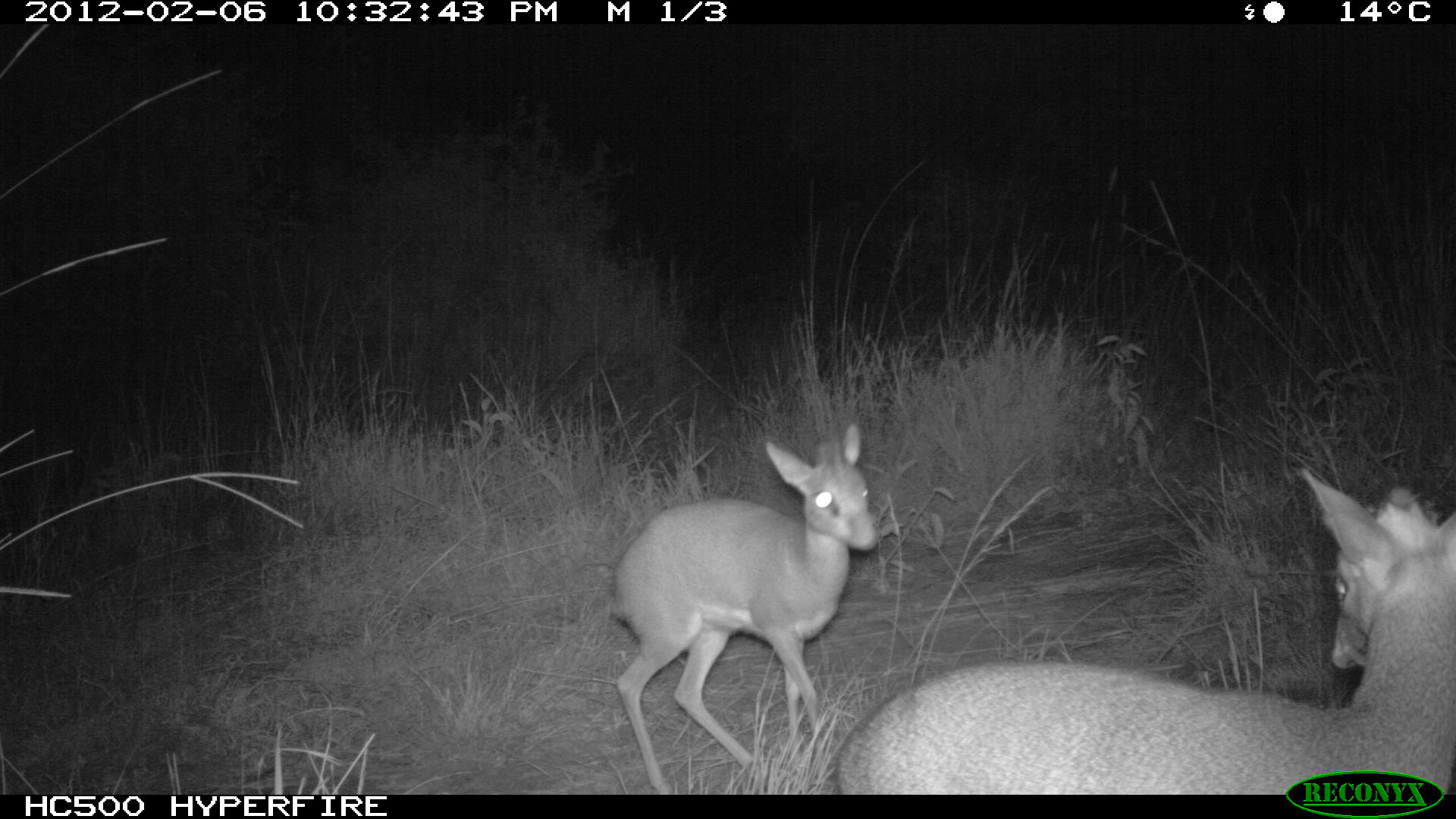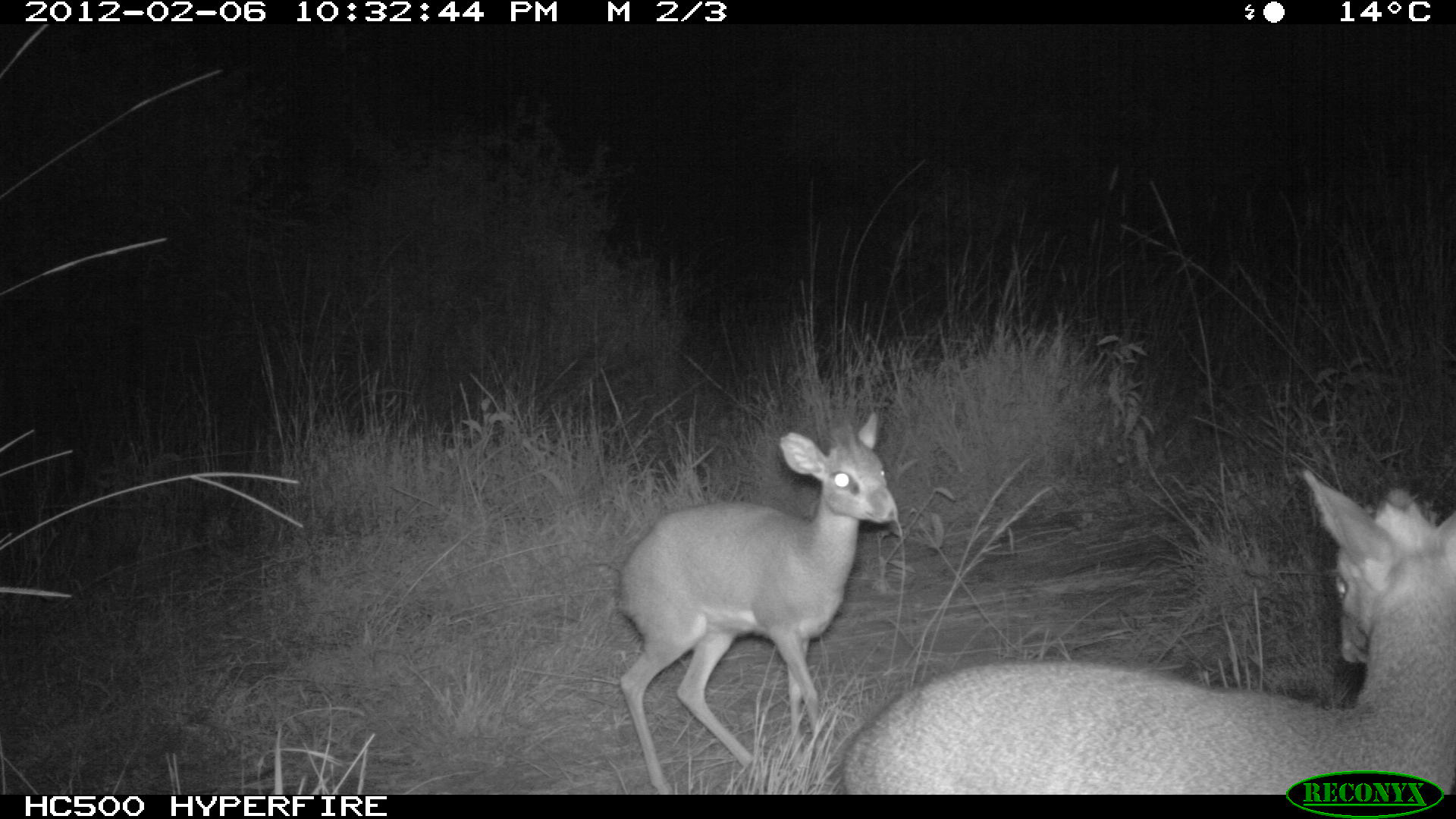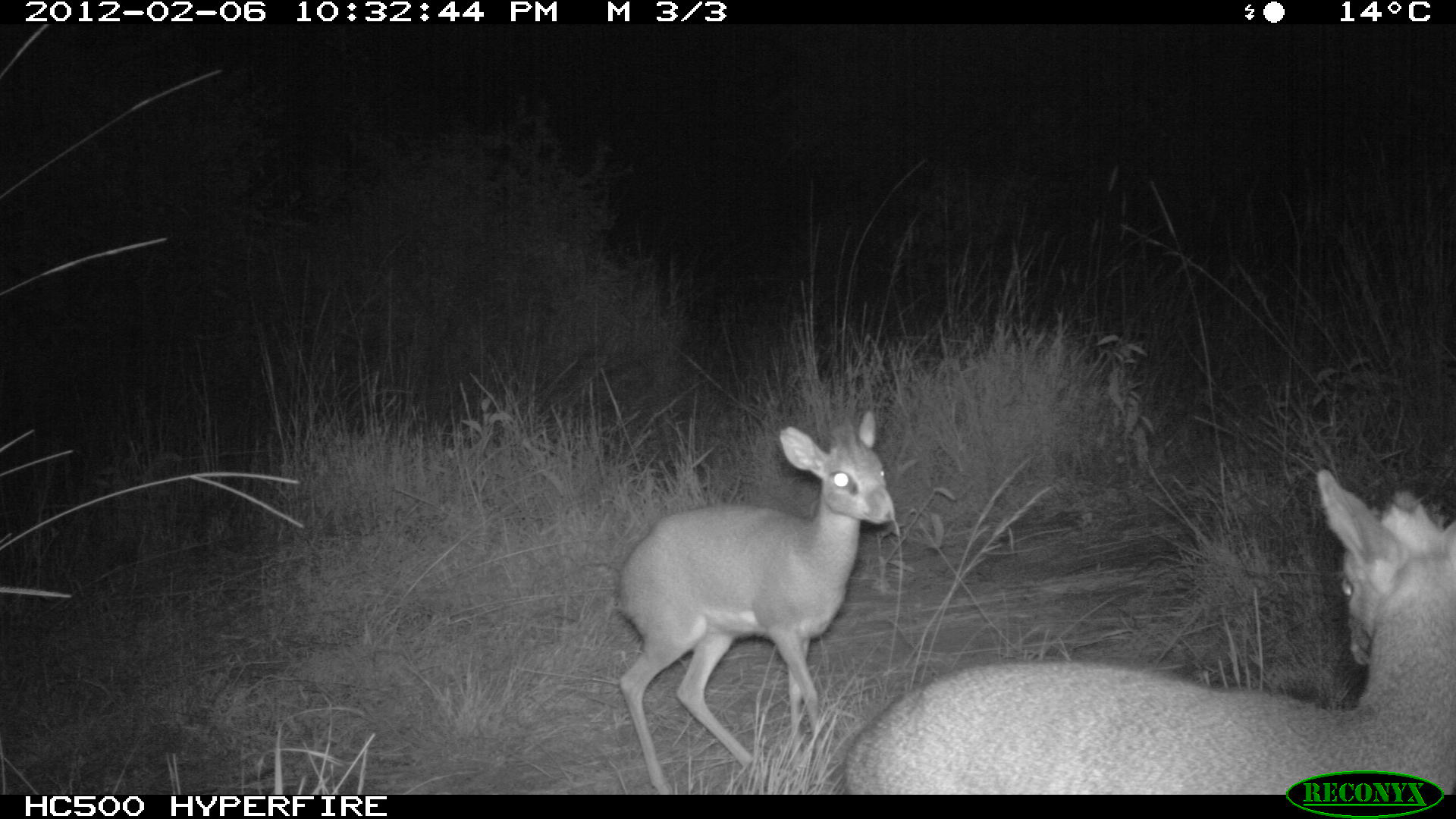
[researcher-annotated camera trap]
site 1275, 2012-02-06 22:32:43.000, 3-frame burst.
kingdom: Animalia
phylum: Chordata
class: Mammalia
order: Artiodactyla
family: Bovidae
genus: Madoqua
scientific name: Madoqua guentheri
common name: günther's dik-dik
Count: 2.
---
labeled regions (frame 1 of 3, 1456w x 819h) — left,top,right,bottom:
madoqua guentheri: 833,463,1453,795; 606,420,878,794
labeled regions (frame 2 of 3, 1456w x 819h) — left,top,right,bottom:
madoqua guentheri: 839,464,1456,791; 613,408,900,792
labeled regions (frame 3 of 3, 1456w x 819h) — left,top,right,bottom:
madoqua guentheri: 836,464,1456,792; 610,407,896,792